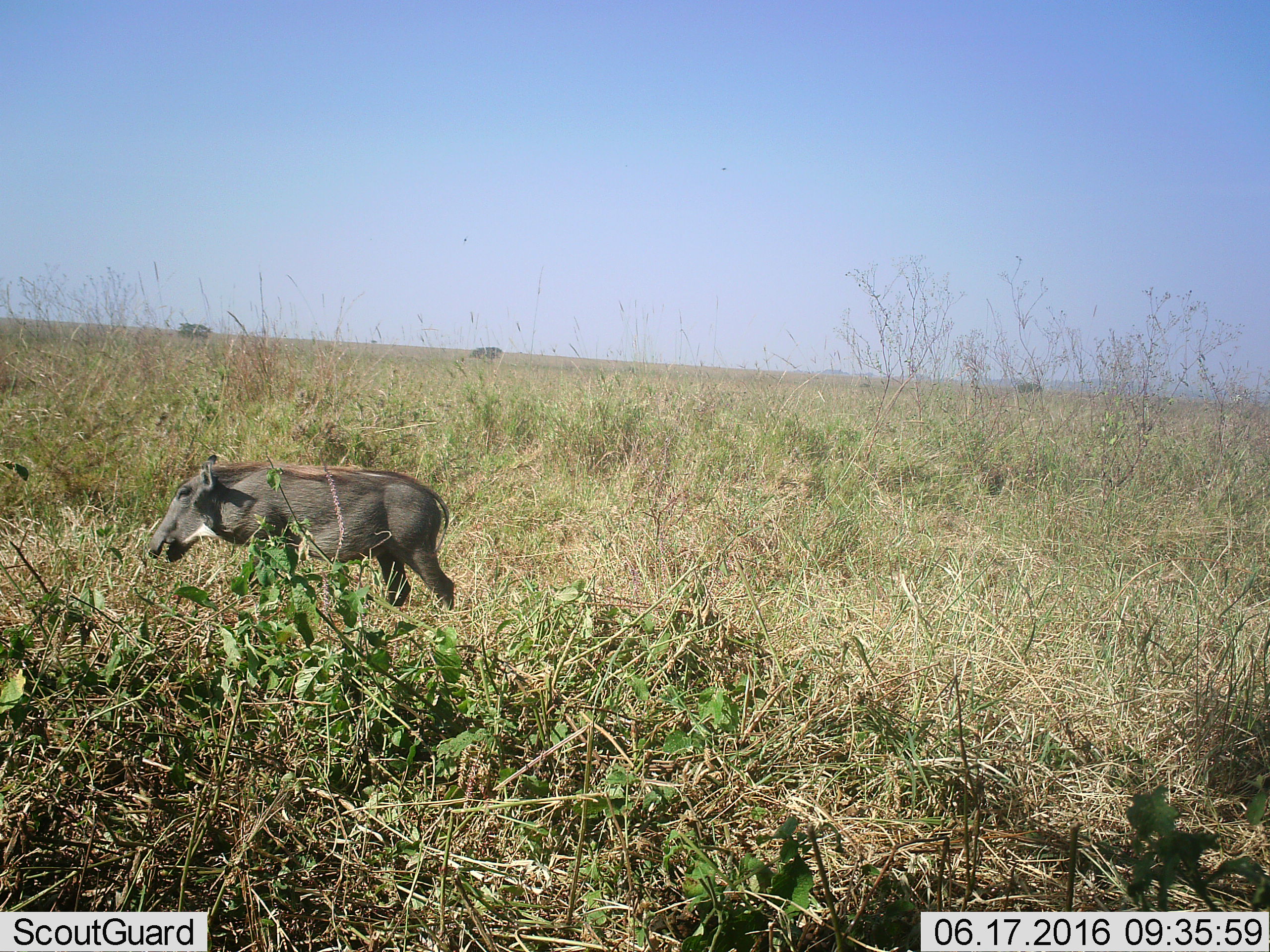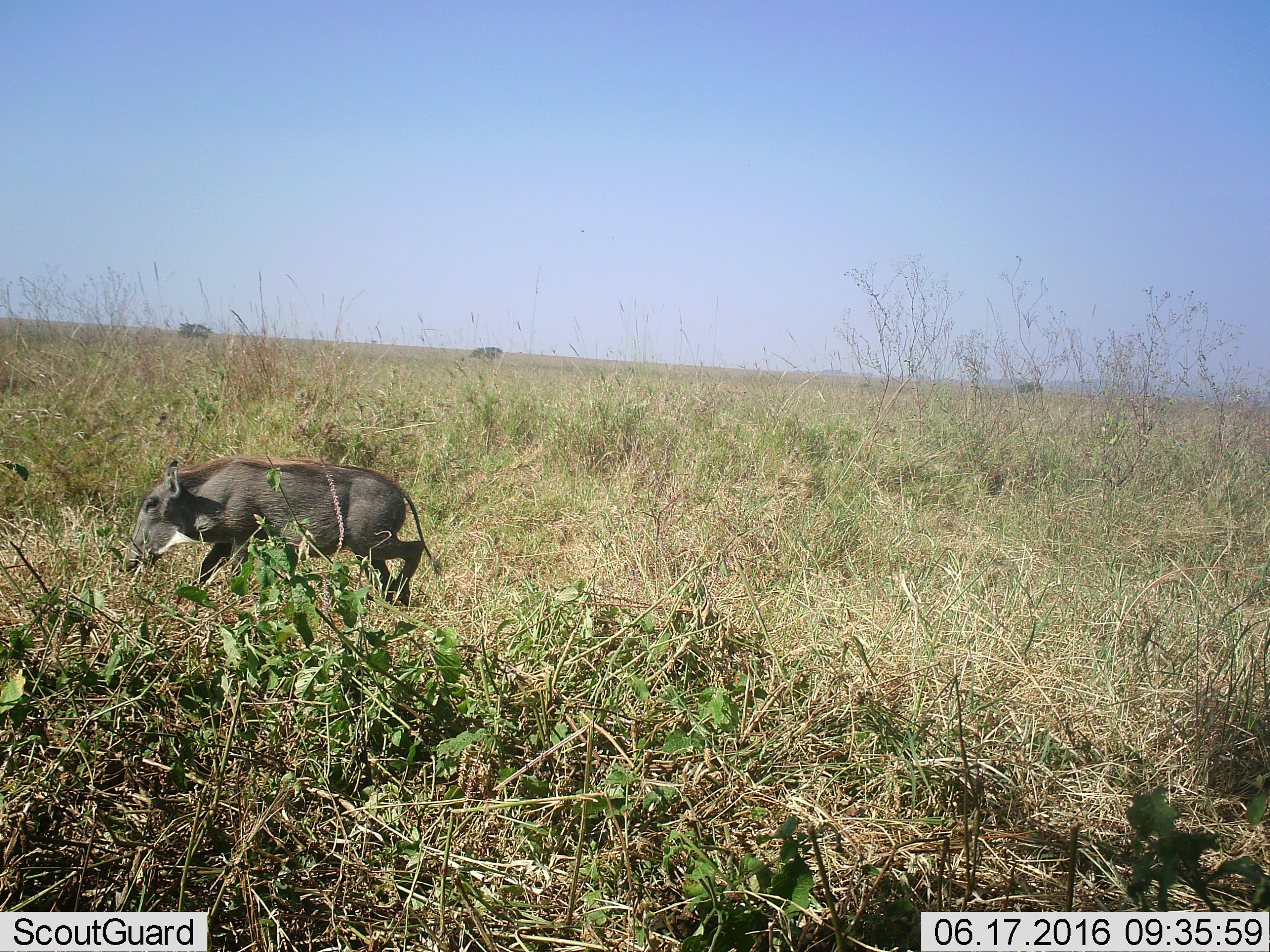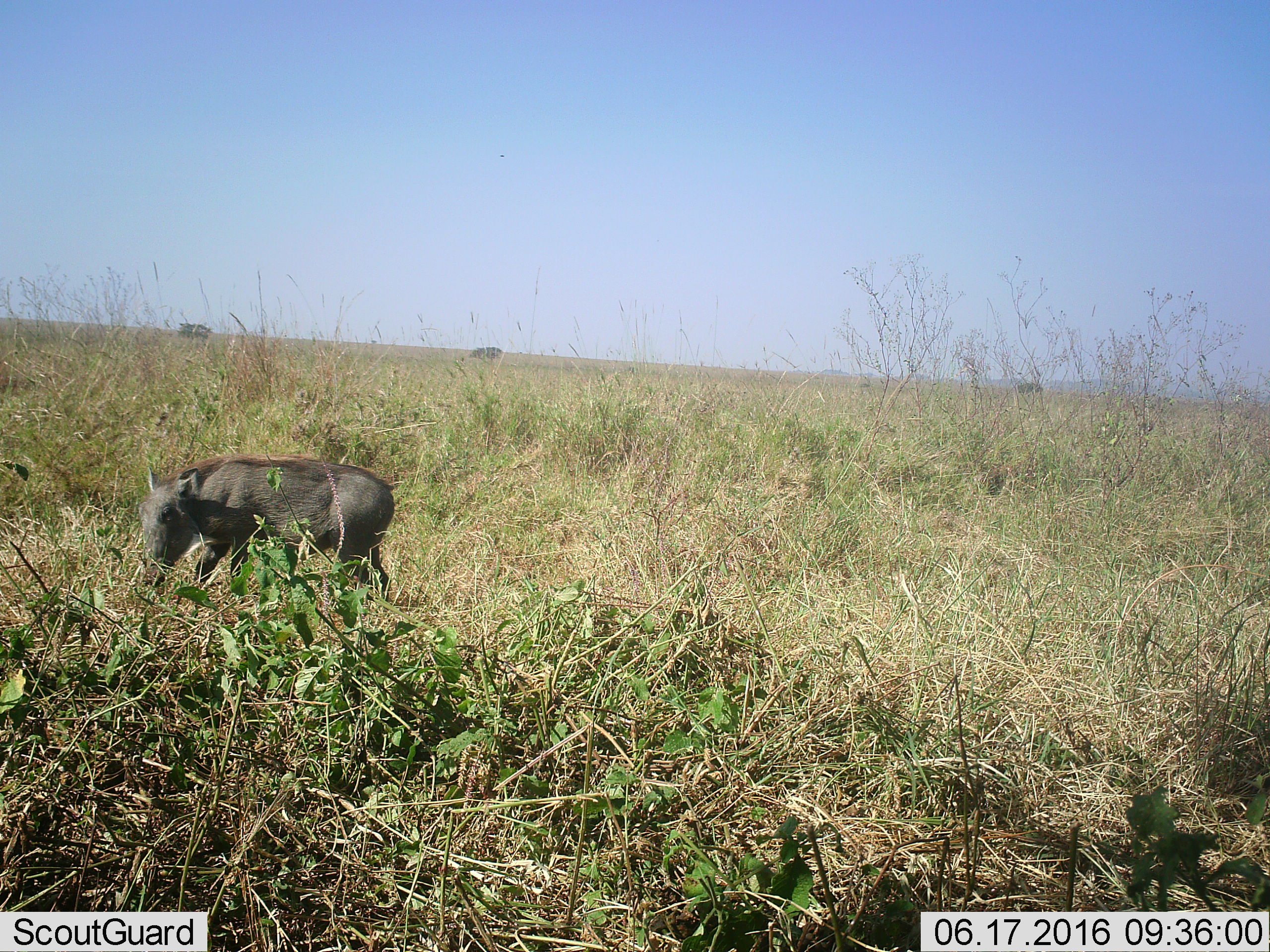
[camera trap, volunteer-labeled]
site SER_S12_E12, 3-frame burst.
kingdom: Animalia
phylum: Chordata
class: Mammalia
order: Artiodactyla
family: Suidae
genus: Phacochoerus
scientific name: Phacochoerus africanus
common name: warthog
Warthog (Phacochoerus africanus), count 1. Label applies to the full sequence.